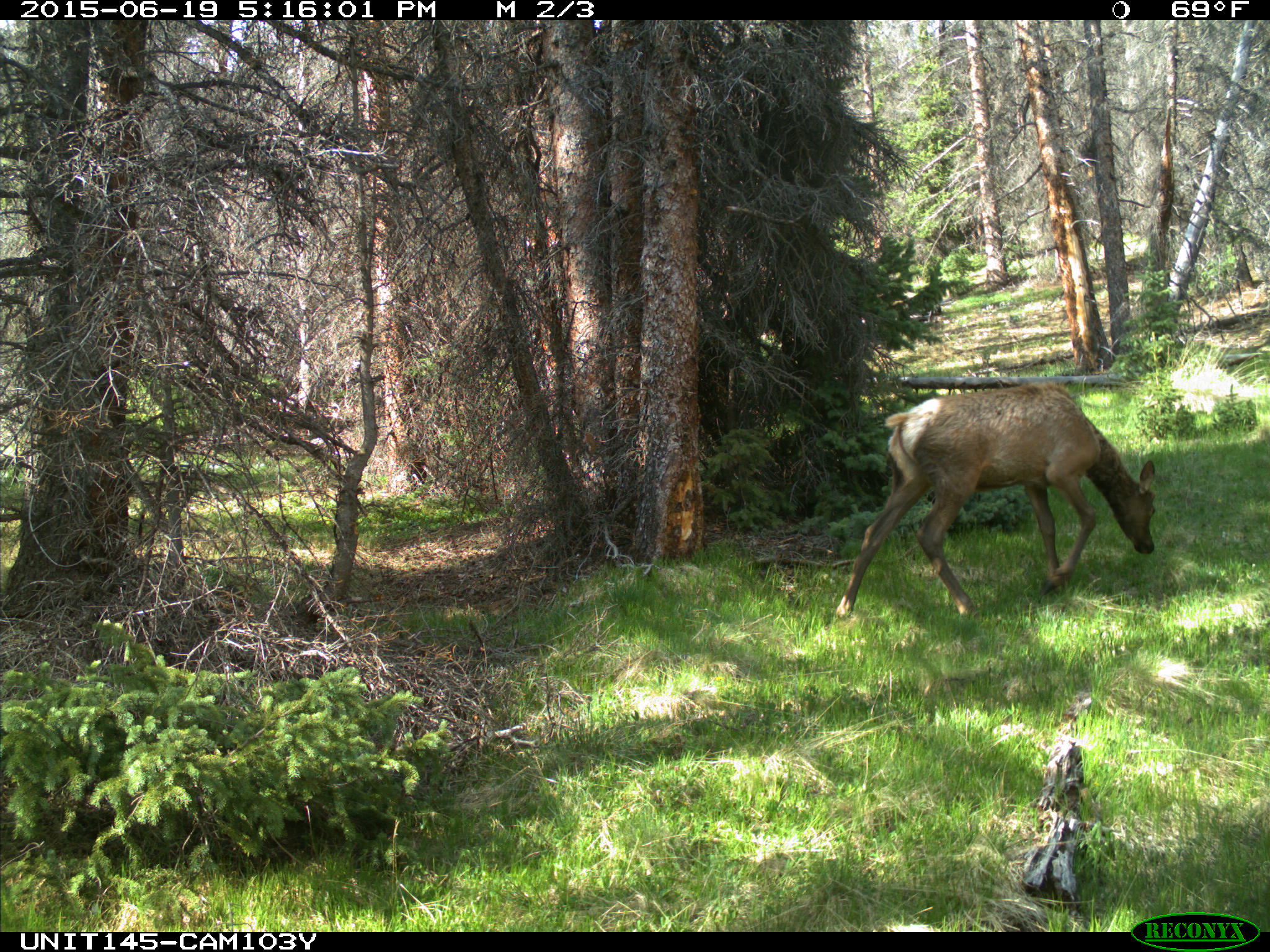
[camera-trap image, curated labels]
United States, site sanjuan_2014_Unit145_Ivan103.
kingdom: Animalia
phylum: Chordata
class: Mammalia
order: Artiodactyla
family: Cervidae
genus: Cervus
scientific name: Cervus elaphus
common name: red deer